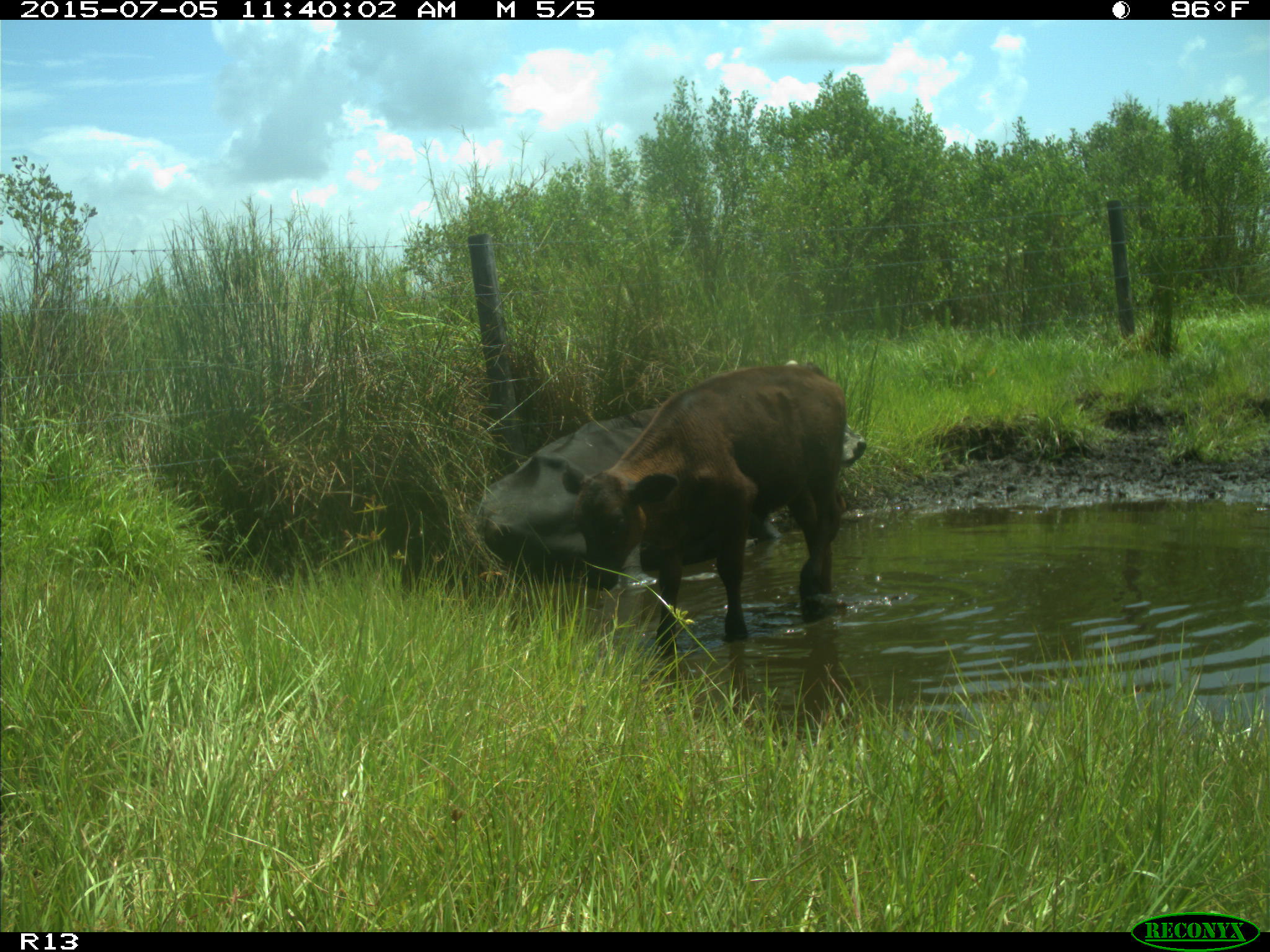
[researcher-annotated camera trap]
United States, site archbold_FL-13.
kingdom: Animalia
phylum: Chordata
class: Mammalia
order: Artiodactyla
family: Bovidae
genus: Bos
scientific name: Bos taurus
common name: domestic cow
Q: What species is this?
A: Bos taurus (domestic cow).